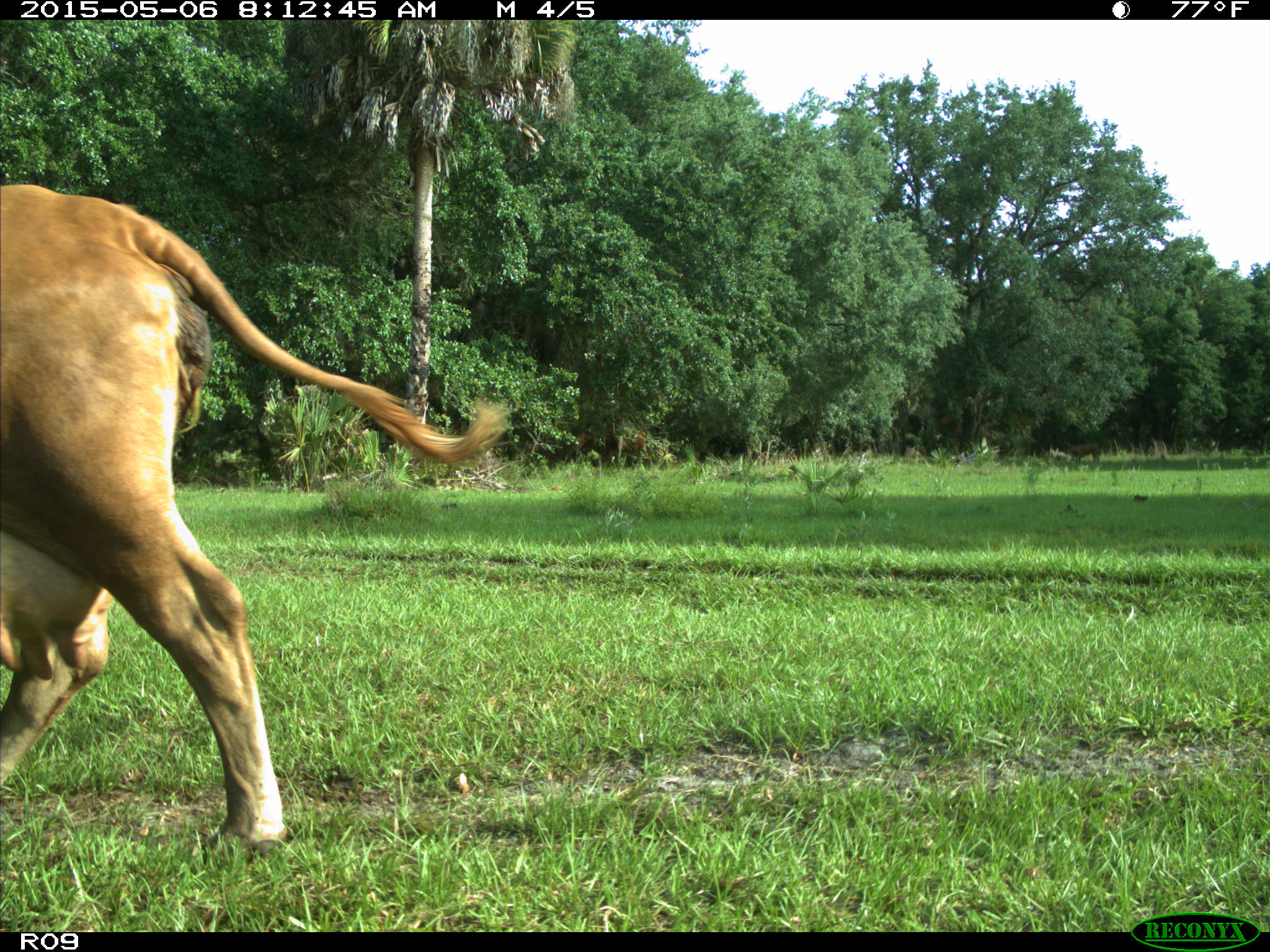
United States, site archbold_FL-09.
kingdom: Animalia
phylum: Chordata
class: Mammalia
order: Artiodactyla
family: Bovidae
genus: Bos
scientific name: Bos taurus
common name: domestic cow